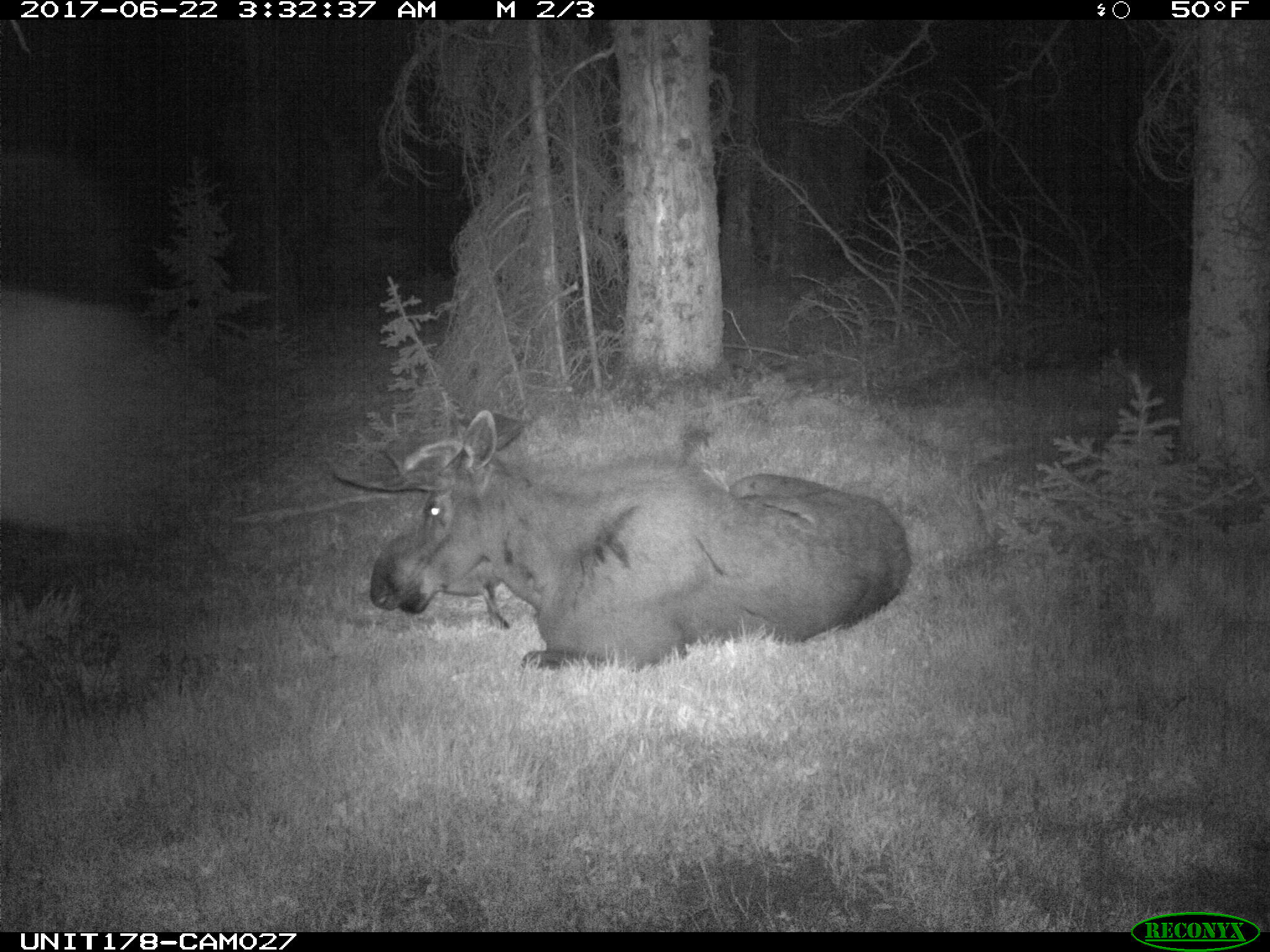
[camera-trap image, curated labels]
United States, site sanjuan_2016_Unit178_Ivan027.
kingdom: Animalia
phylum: Chordata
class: Mammalia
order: Artiodactyla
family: Cervidae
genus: Alces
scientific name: Alces alces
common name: moose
Alces alces (moose).